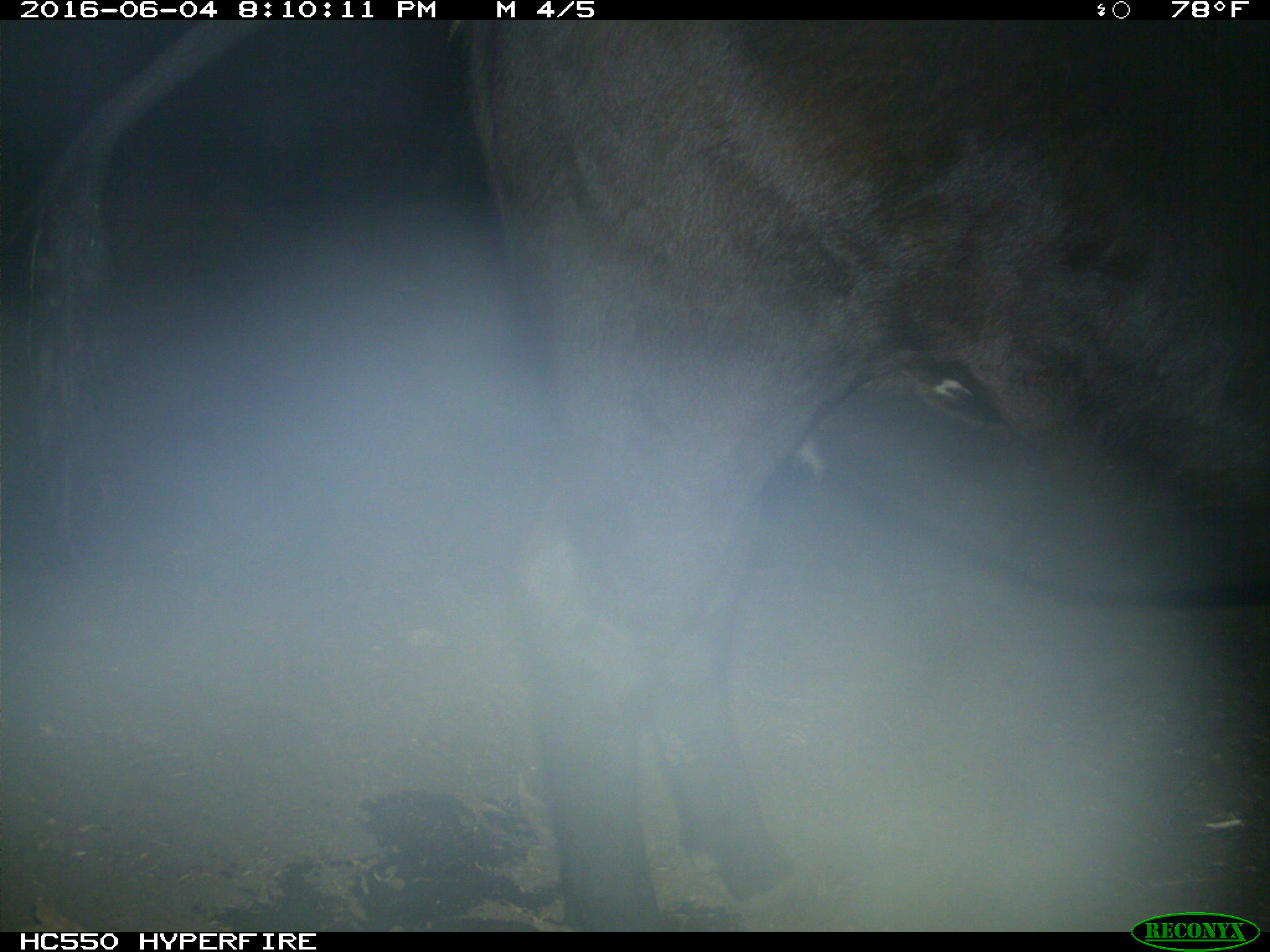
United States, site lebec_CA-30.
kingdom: Animalia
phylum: Chordata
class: Mammalia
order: Artiodactyla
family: Bovidae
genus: Bos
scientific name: Bos taurus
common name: domestic cow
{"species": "Bos taurus (domestic cow)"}